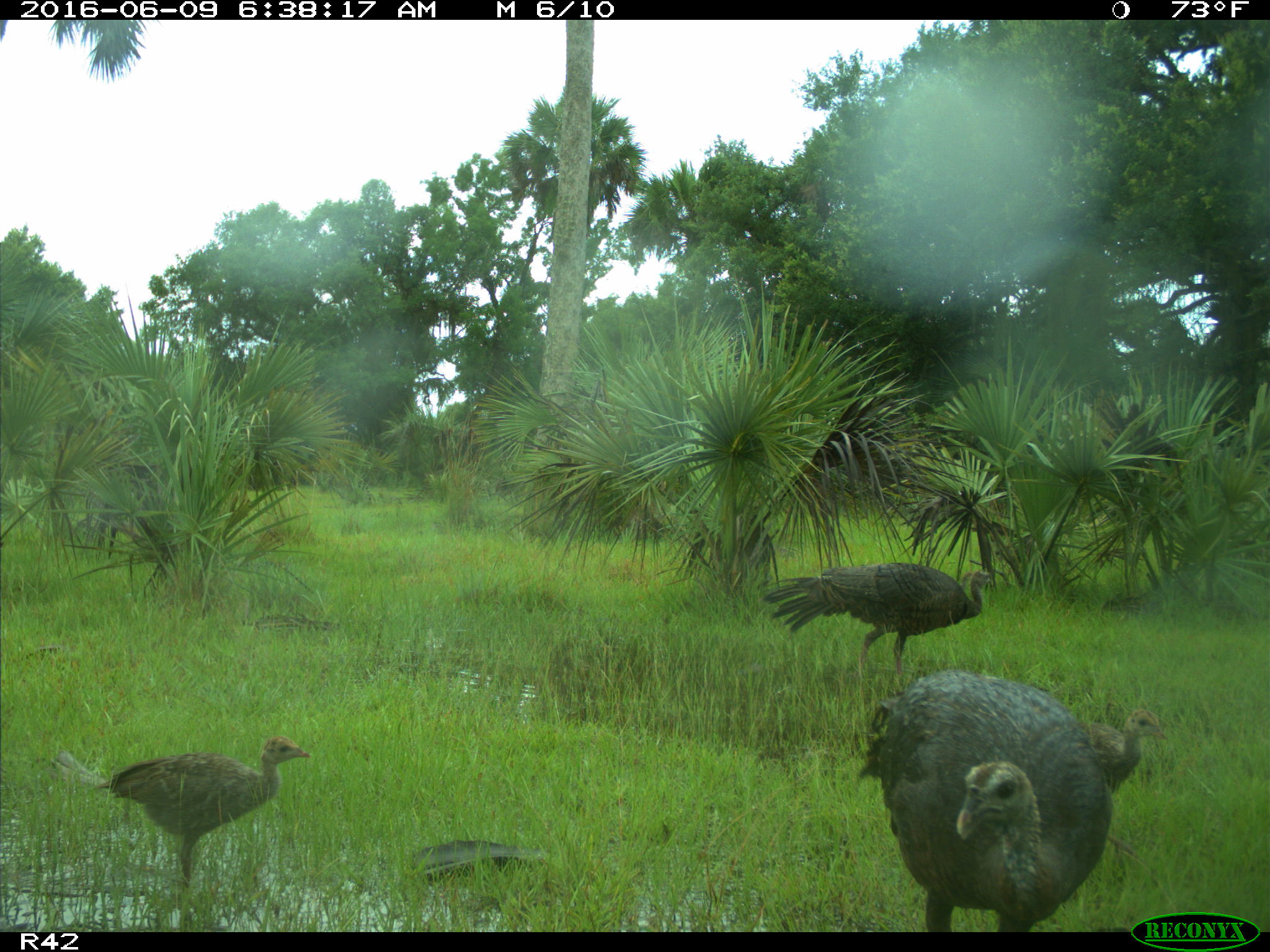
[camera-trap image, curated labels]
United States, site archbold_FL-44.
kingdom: Animalia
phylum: Chordata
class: Aves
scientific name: Aves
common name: birds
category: unidentified bird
Unidentified bird (birds) (Aves).